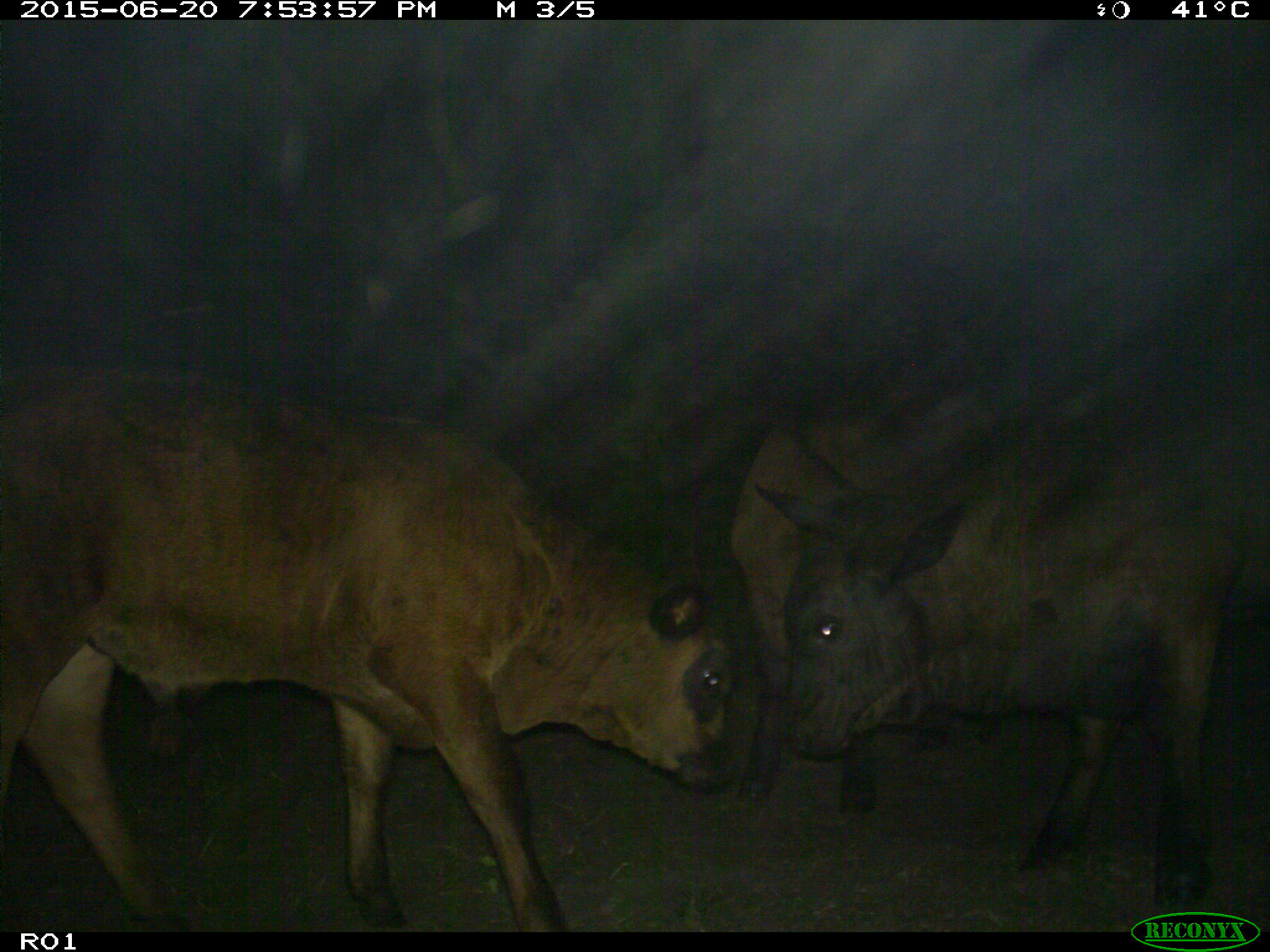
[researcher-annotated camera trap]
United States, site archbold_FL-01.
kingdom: Animalia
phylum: Chordata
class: Mammalia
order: Artiodactyla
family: Bovidae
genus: Bos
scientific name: Bos taurus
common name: domestic cow